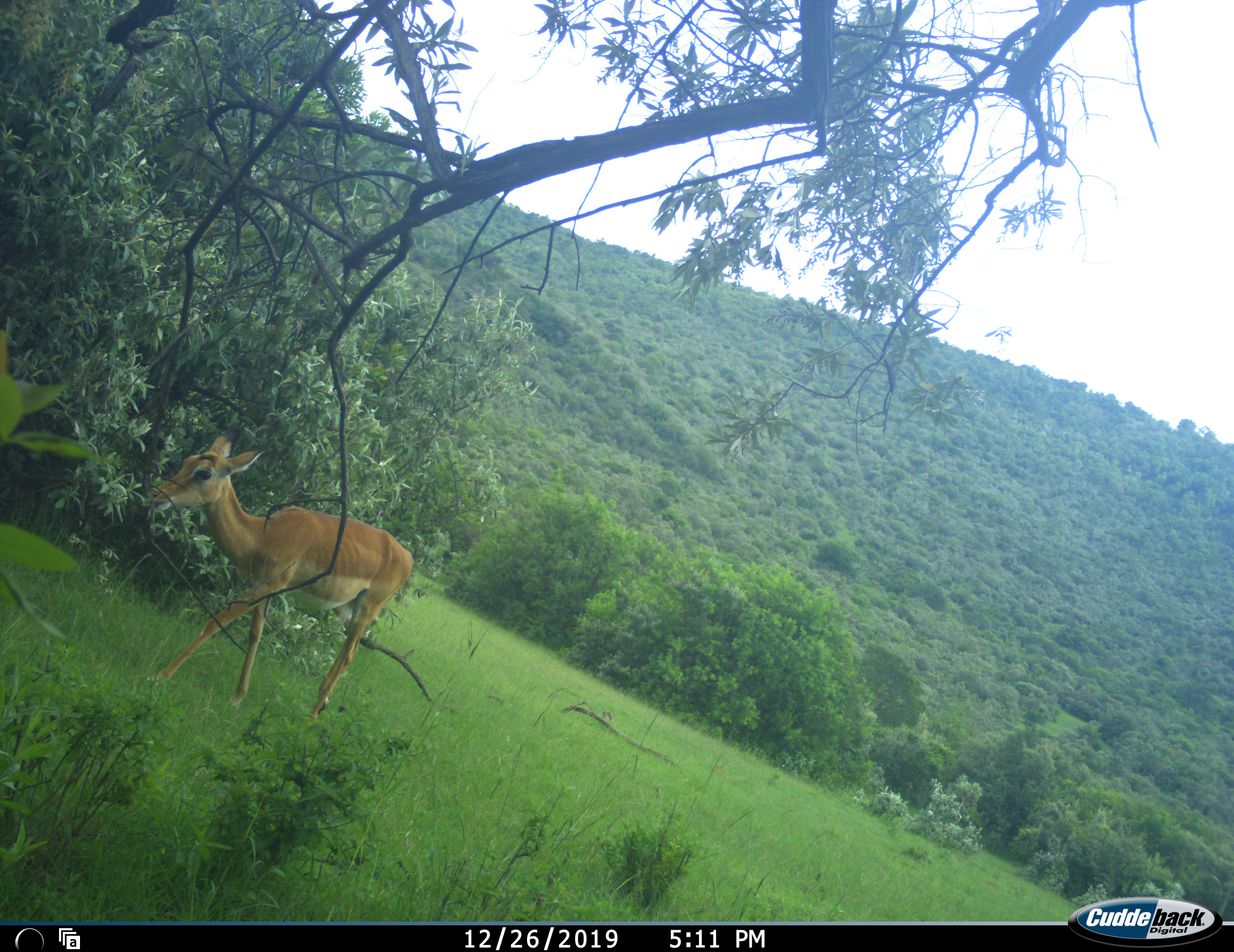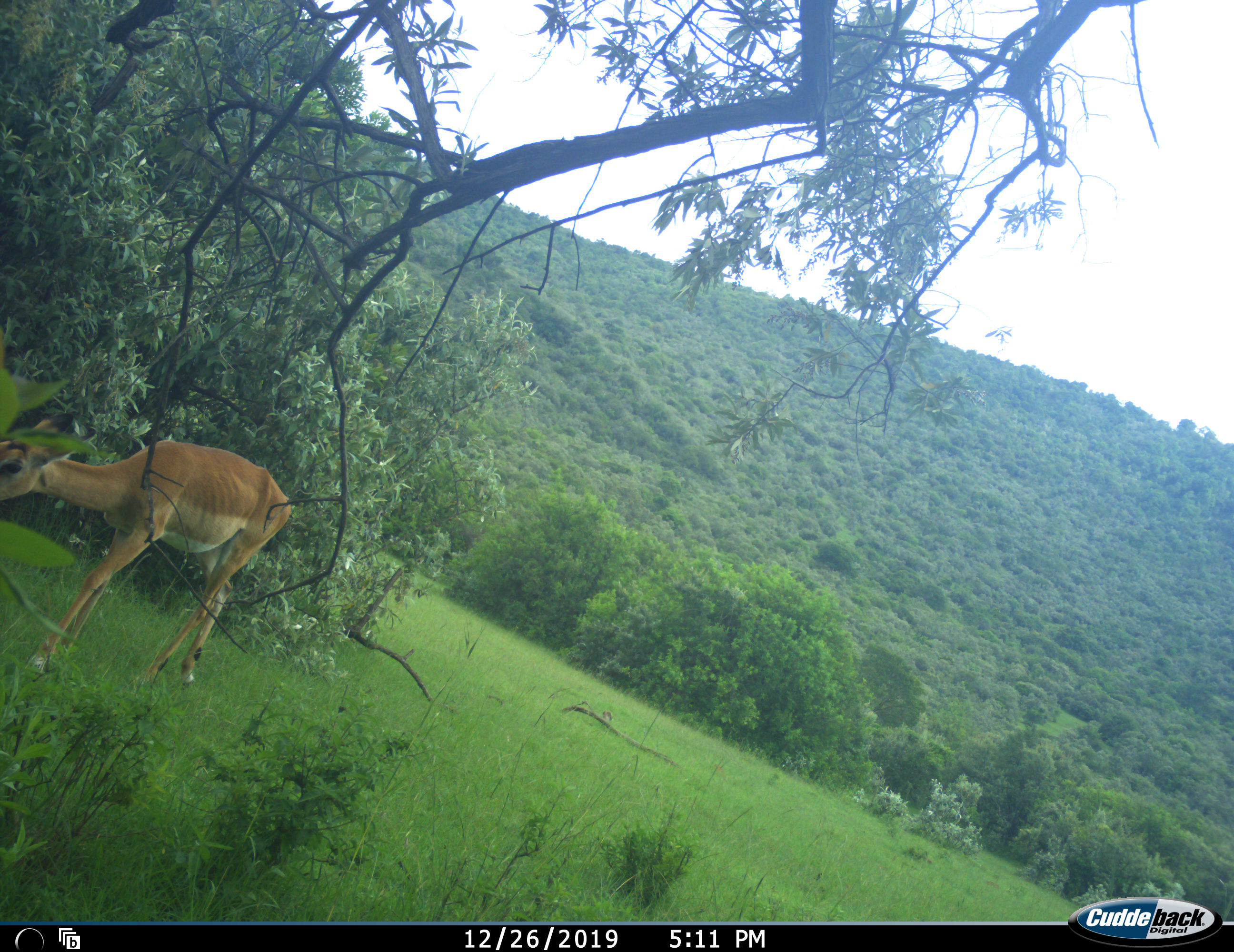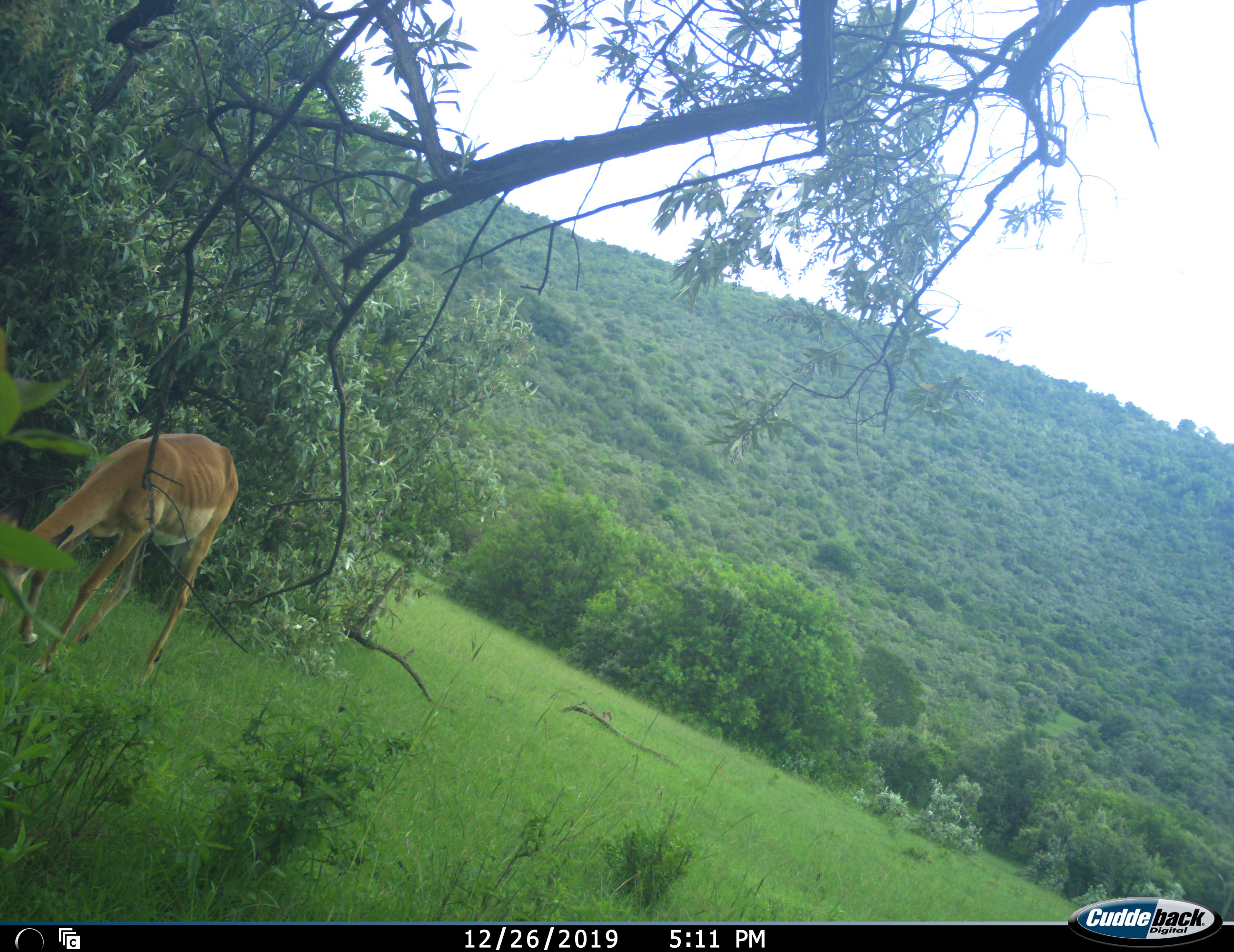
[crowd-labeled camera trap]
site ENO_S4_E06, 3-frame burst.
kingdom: Animalia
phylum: Chordata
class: Mammalia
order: Artiodactyla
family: Bovidae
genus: Aepyceros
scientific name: Aepyceros melampus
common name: impala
Impala (Aepyceros melampus), count 1. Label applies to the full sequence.